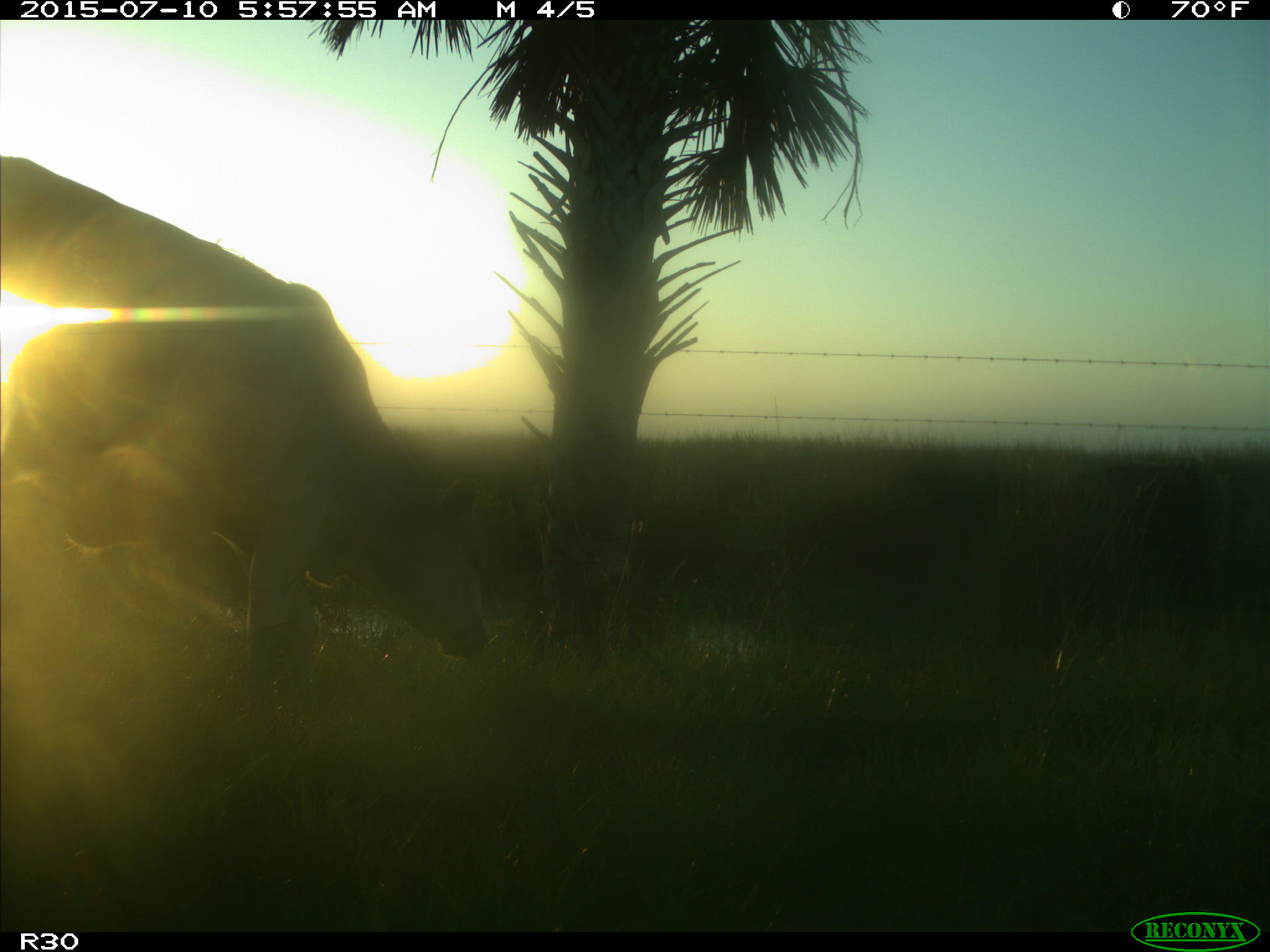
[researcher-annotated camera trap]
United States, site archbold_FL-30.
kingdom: Animalia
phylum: Chordata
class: Mammalia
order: Artiodactyla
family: Bovidae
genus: Bos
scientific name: Bos taurus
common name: domestic cow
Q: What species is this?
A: Bos taurus (domestic cow).